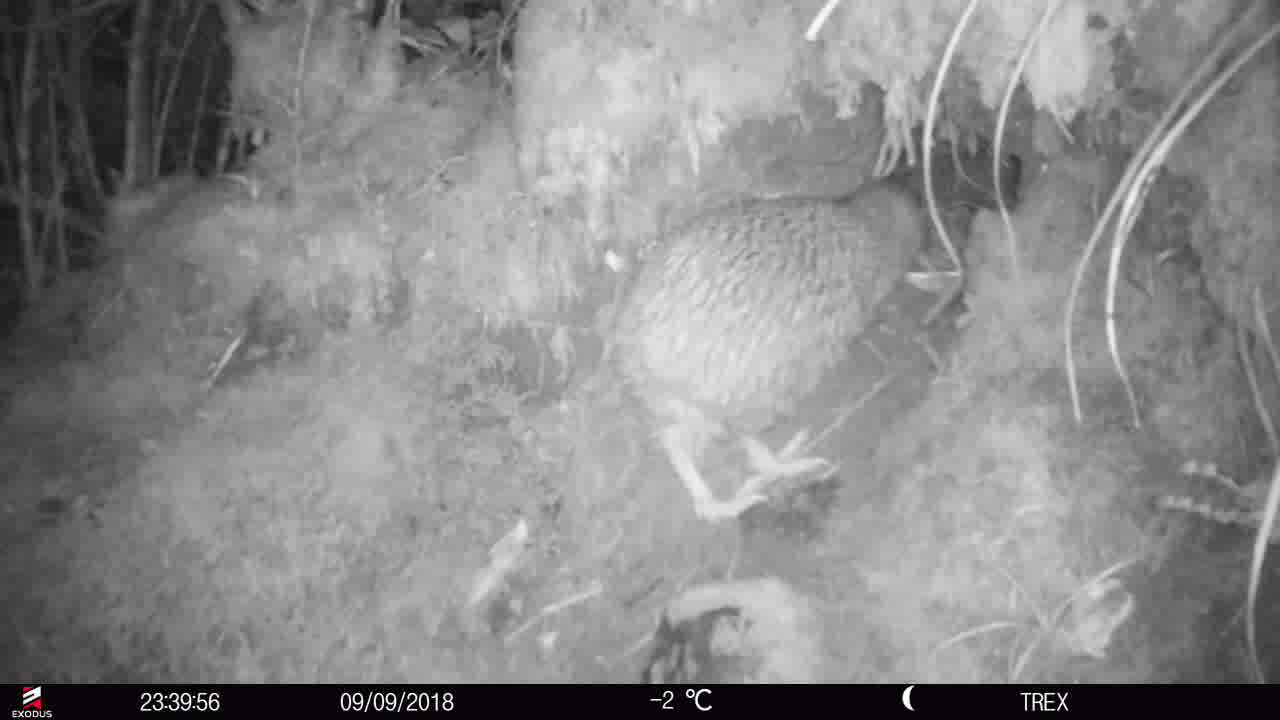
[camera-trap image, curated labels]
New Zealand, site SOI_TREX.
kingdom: Animalia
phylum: Chordata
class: Aves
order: Apterygiformes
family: Apterygidae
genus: Apteryx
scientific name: Apteryx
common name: kiwi